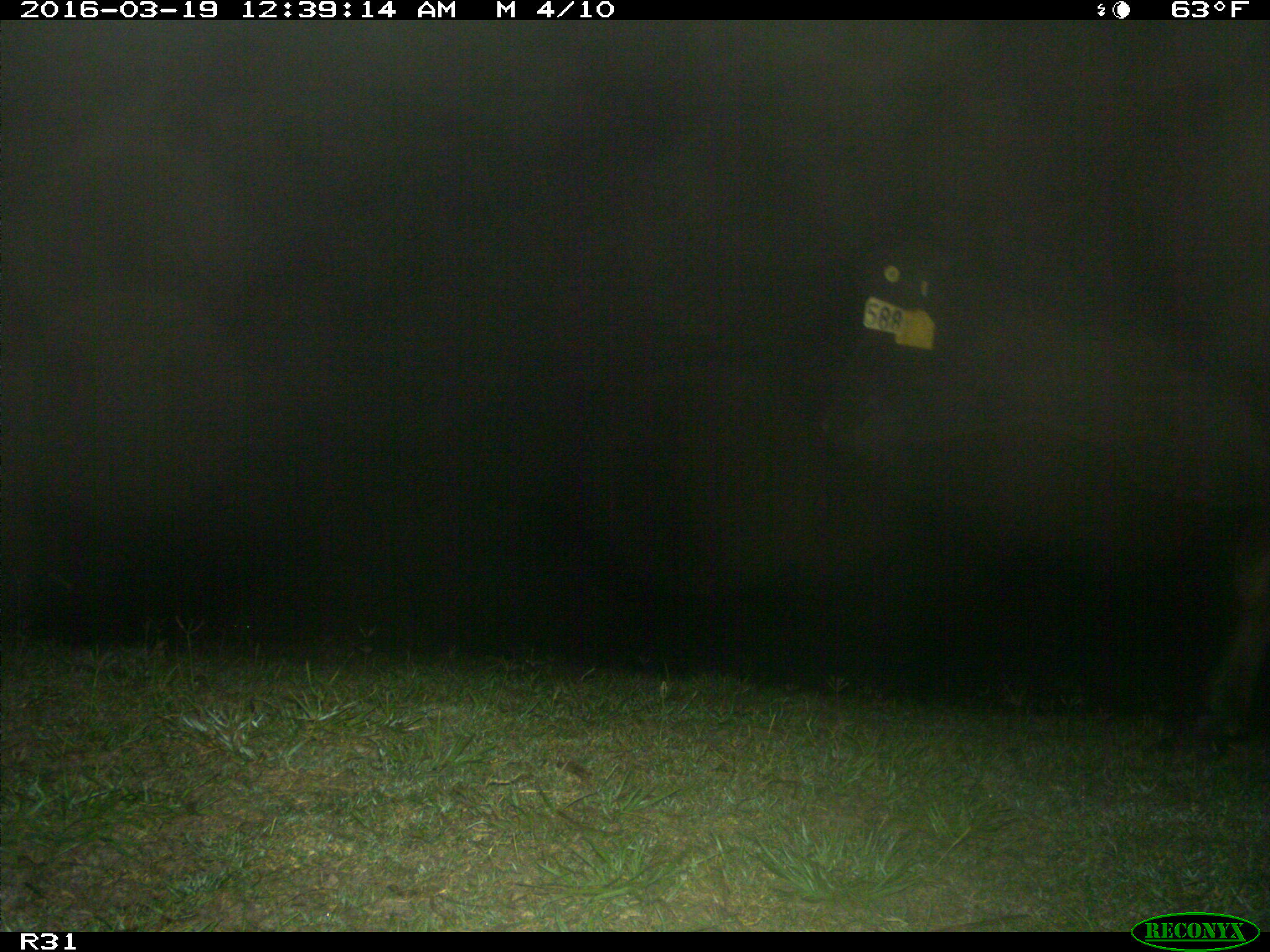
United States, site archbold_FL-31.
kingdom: Animalia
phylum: Chordata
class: Mammalia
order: Artiodactyla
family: Bovidae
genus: Bos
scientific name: Bos taurus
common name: domestic cow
Bos taurus (domestic cow).